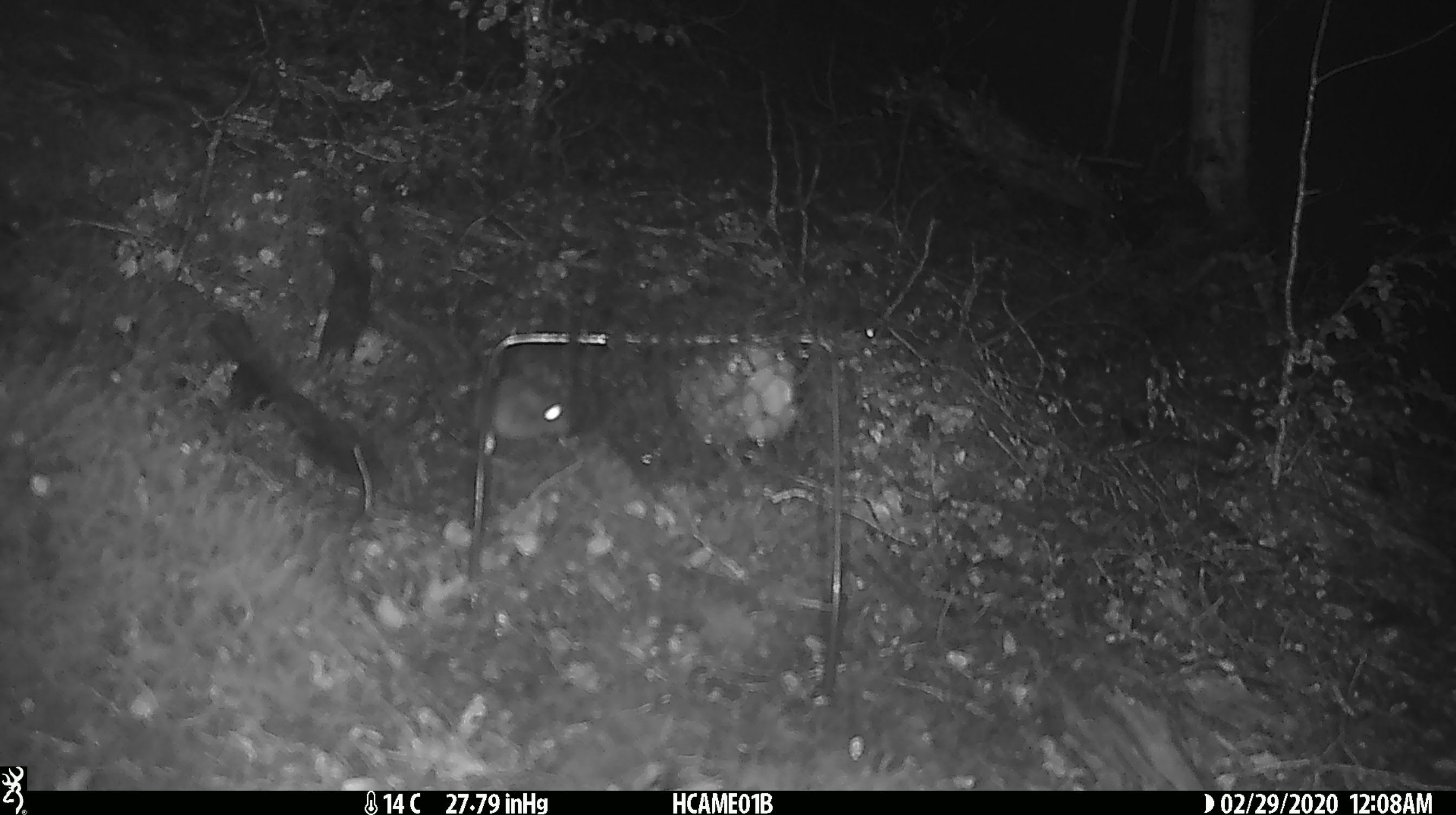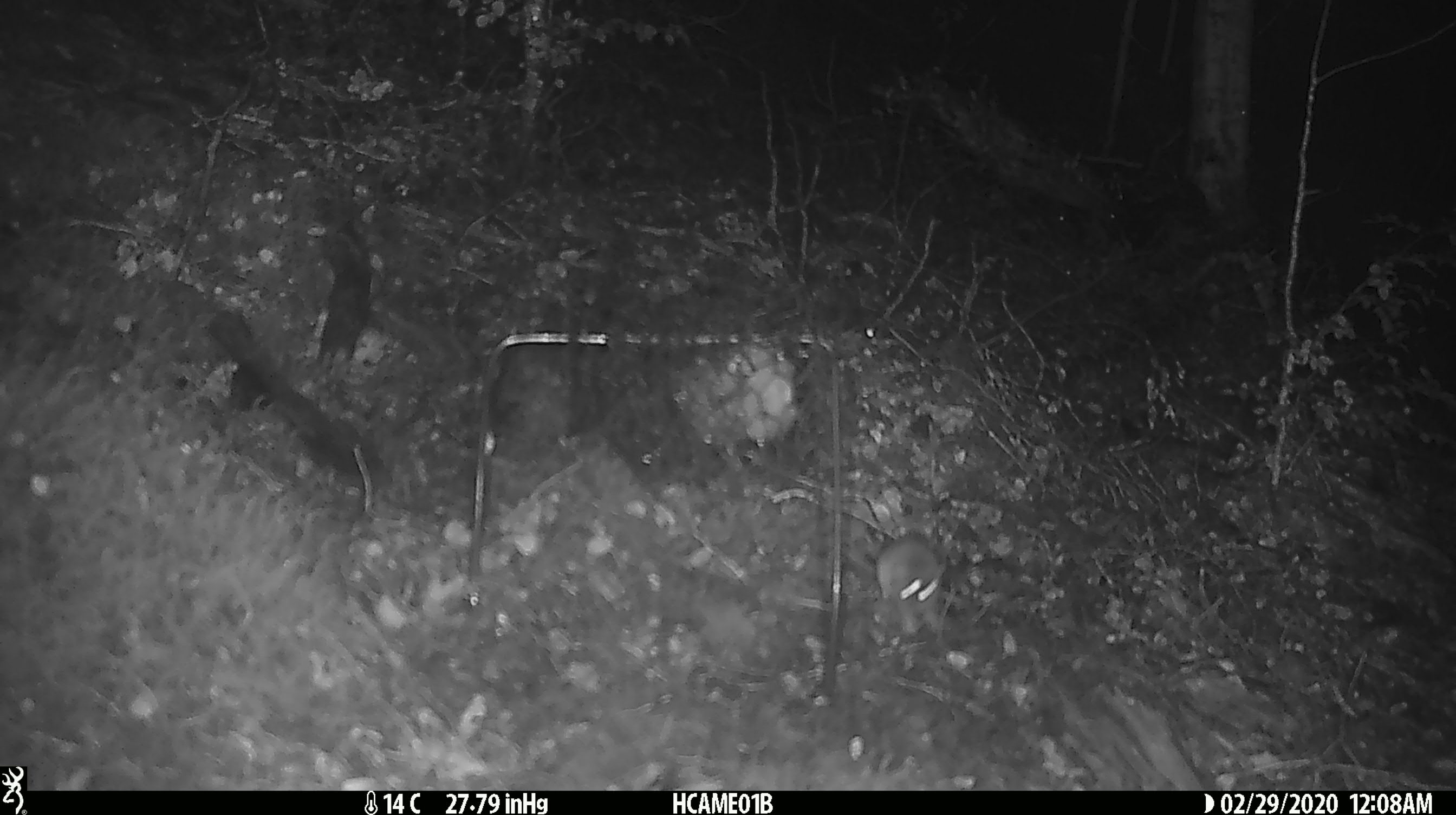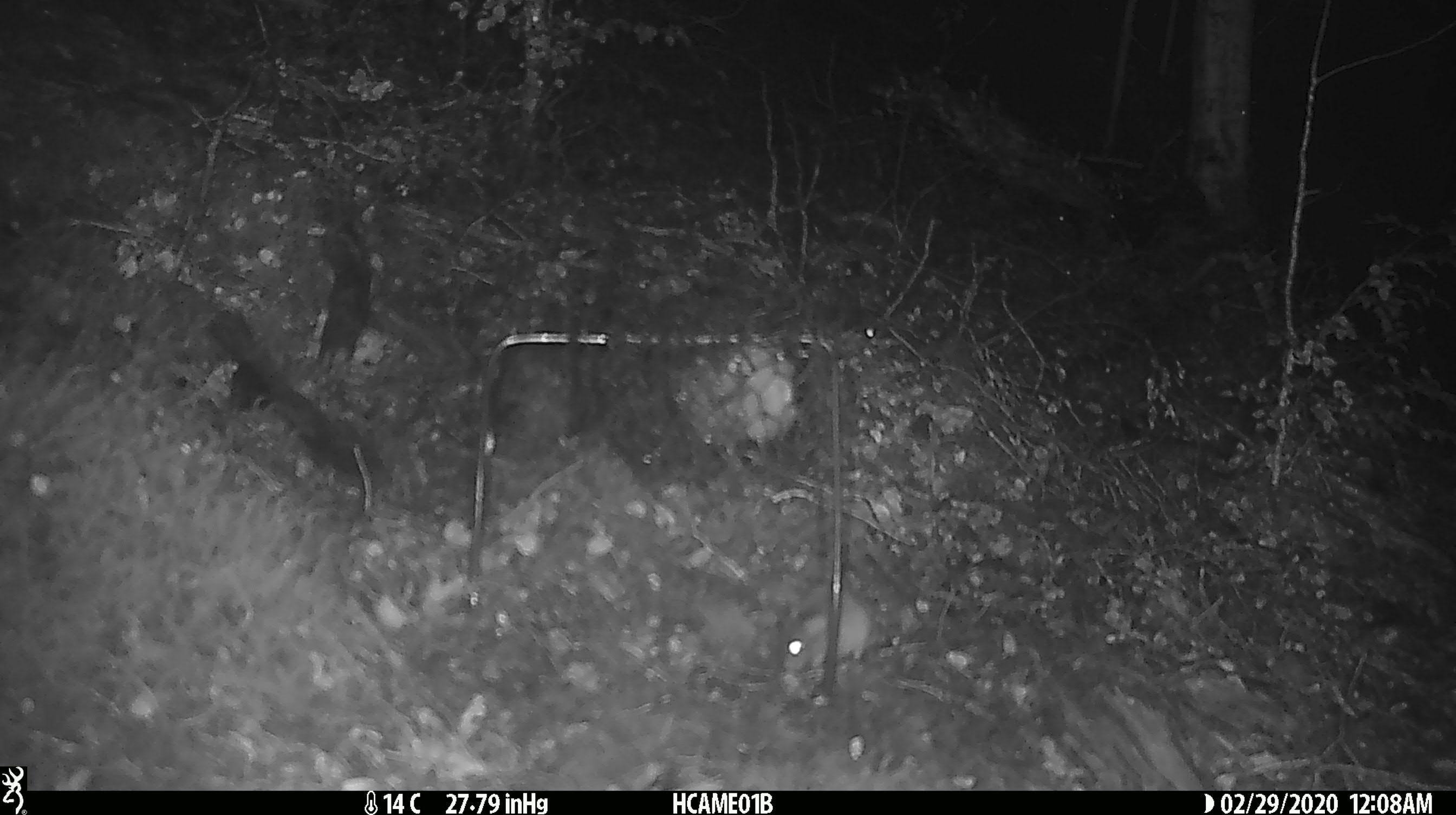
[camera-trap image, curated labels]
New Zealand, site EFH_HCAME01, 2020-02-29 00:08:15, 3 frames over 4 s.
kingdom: Animalia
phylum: Chordata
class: Mammalia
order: Rodentia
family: Muridae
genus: Mus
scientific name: Mus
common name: mouse